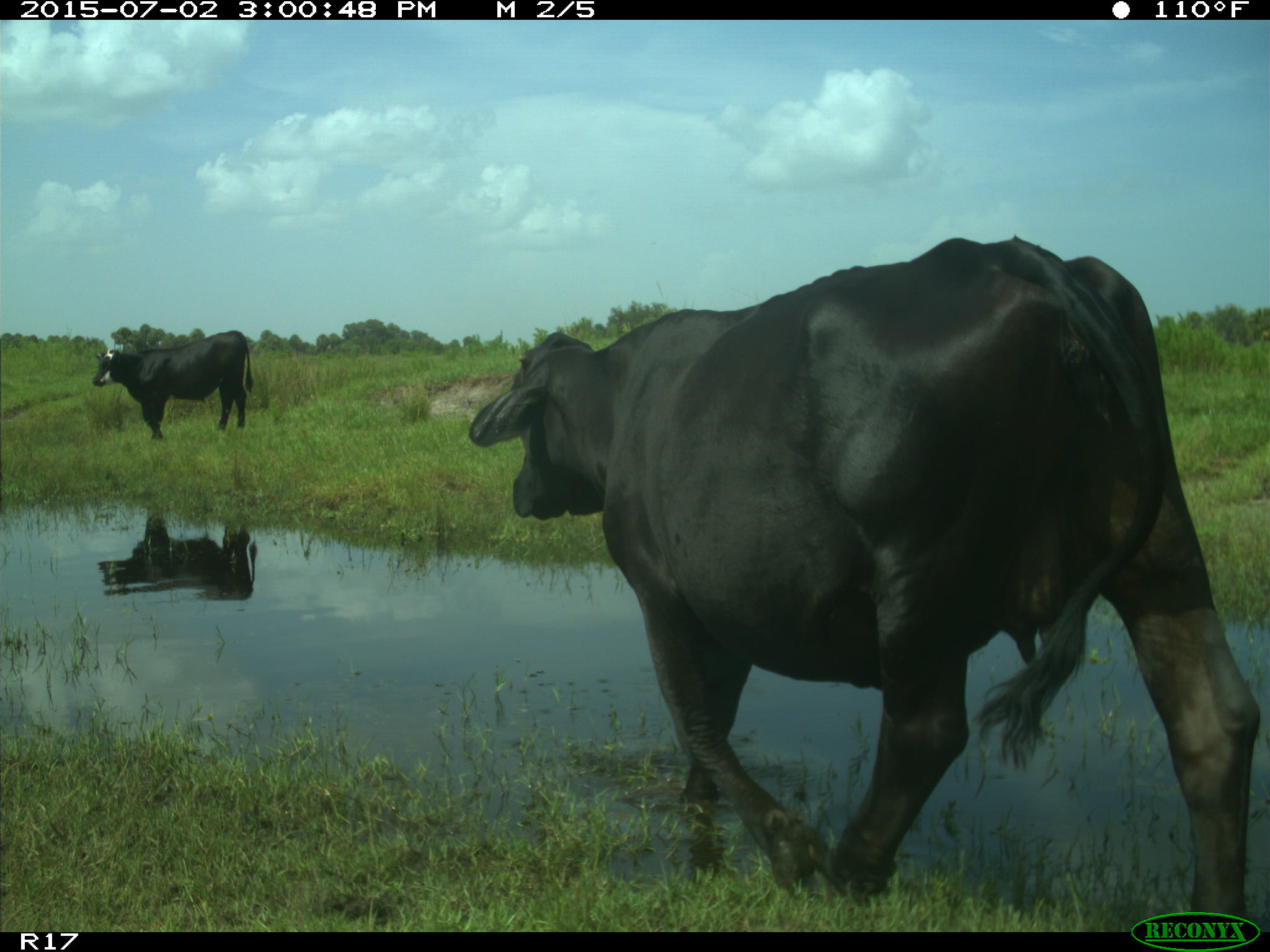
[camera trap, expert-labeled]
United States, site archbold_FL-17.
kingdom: Animalia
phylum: Chordata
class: Mammalia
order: Artiodactyla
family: Bovidae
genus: Bos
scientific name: Bos taurus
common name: domestic cow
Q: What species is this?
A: Bos taurus (domestic cow).